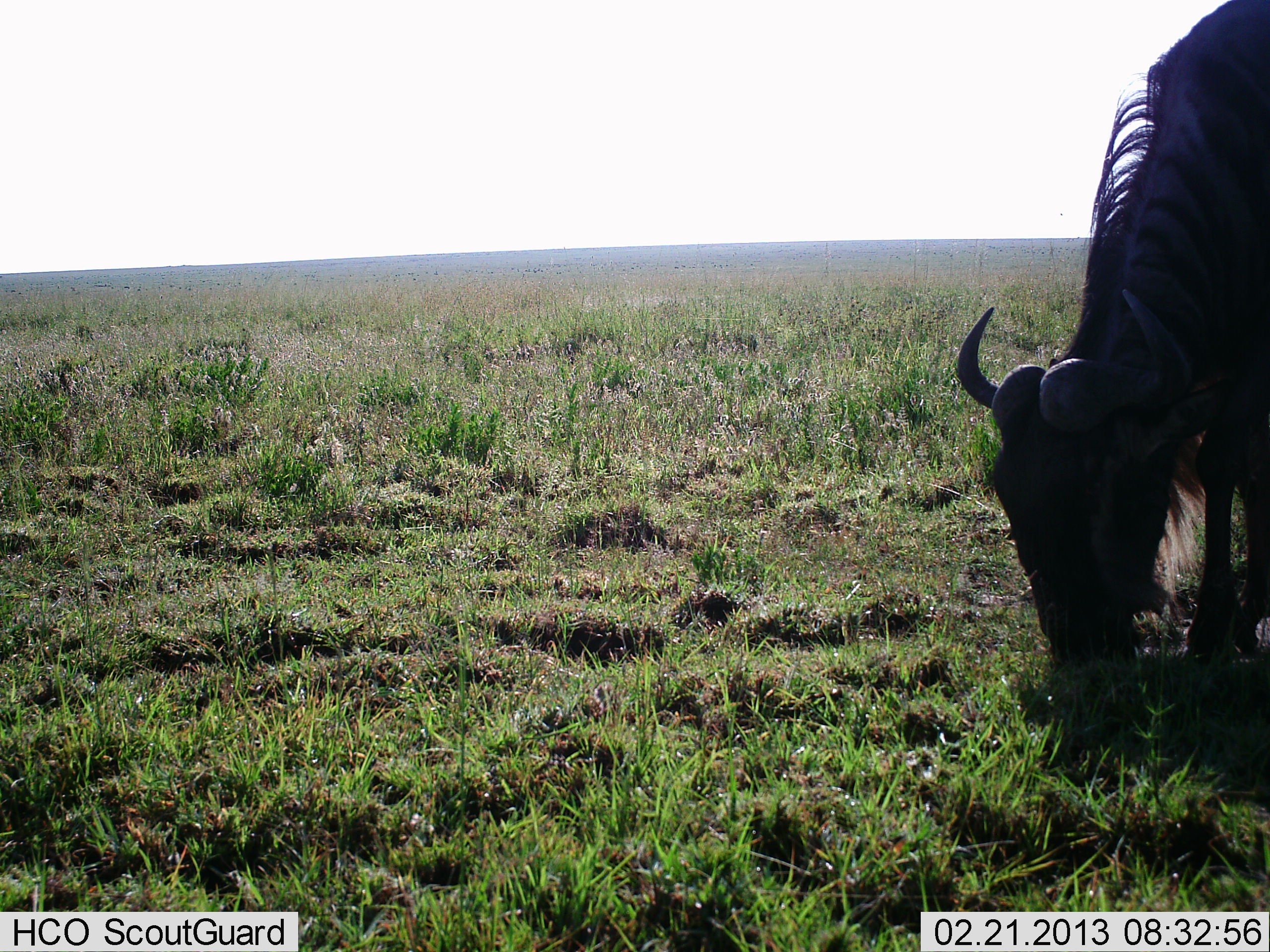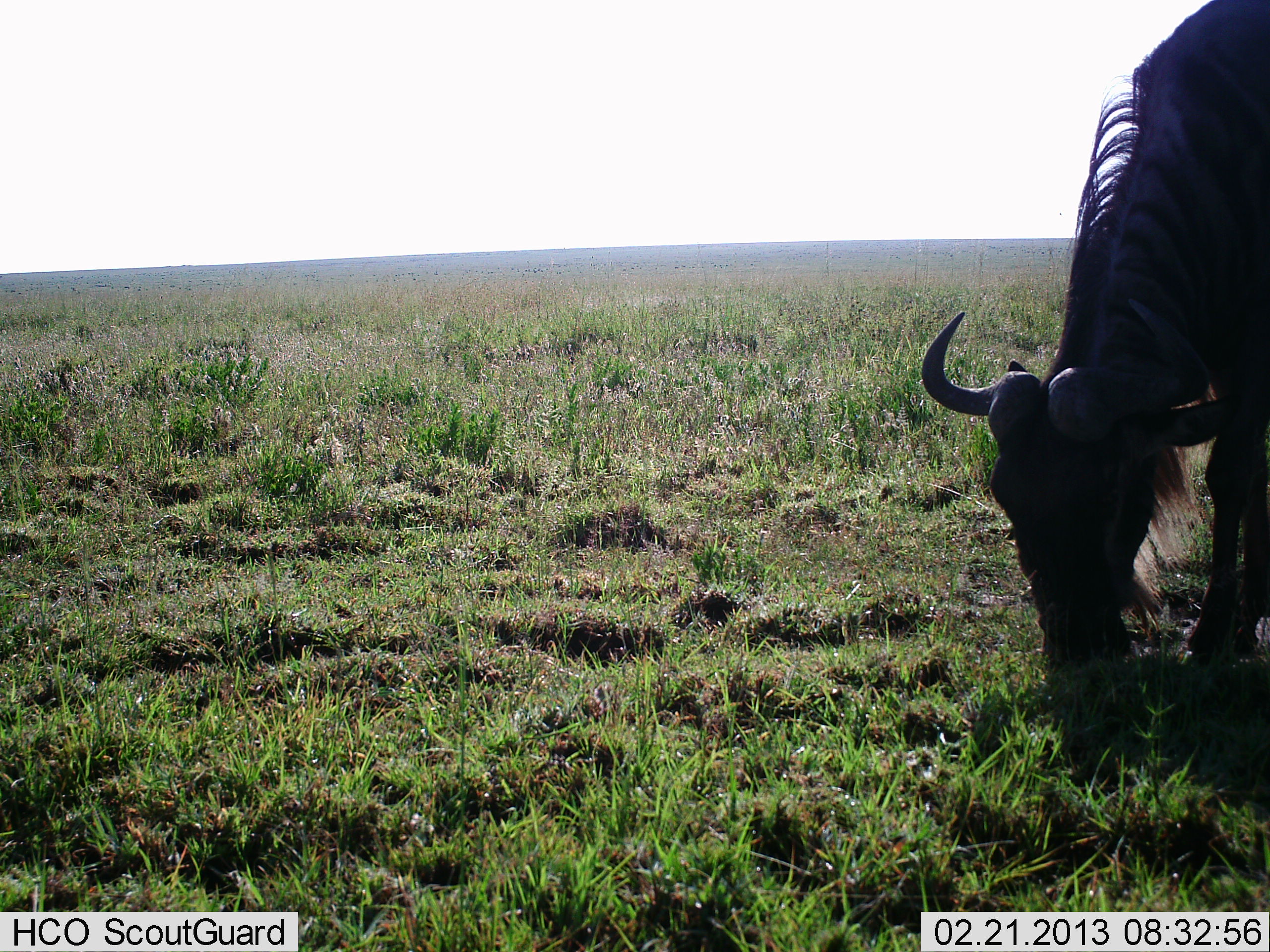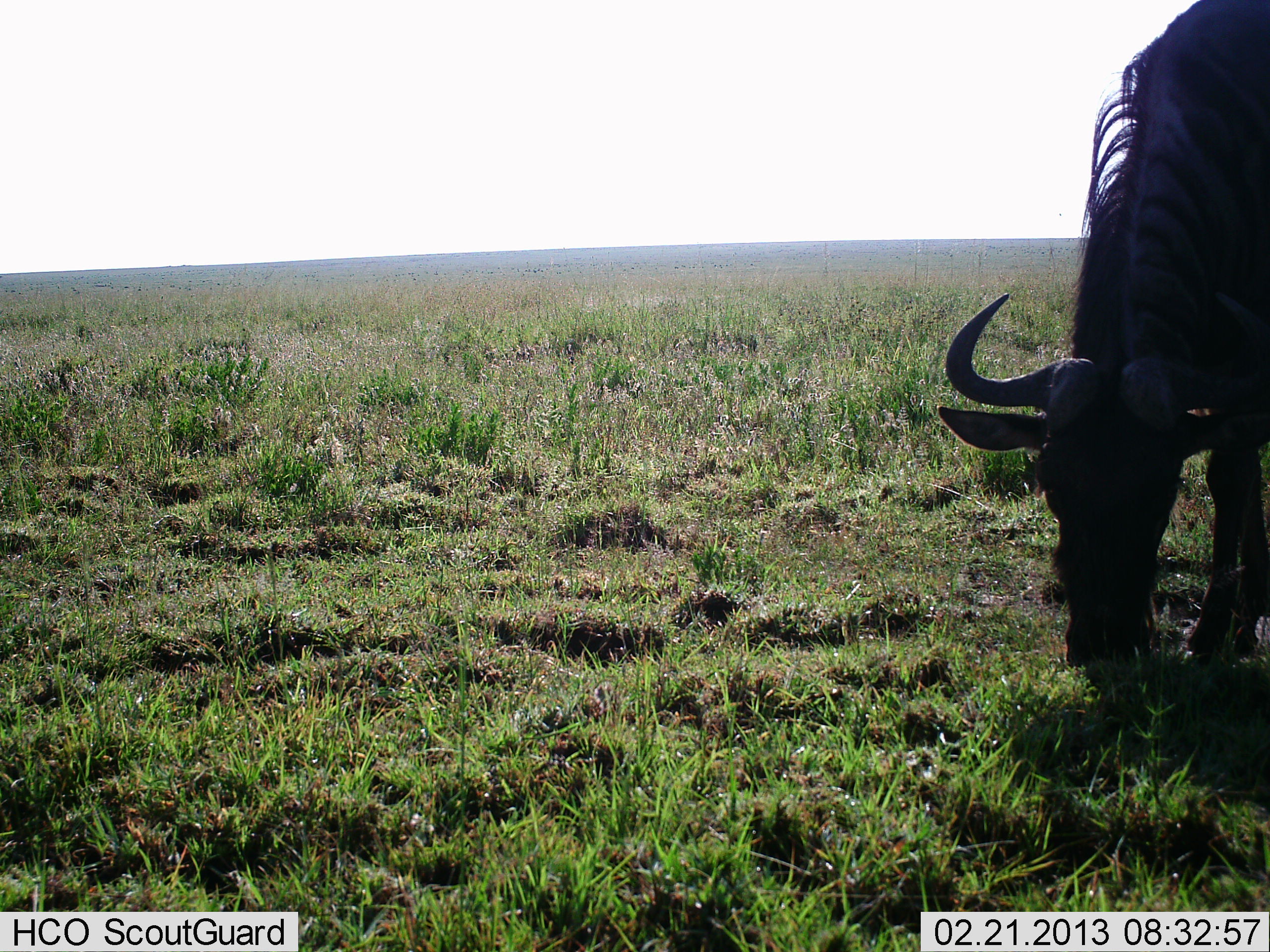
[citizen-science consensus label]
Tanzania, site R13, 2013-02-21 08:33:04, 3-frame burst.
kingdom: Animalia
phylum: Chordata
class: Mammalia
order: Artiodactyla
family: Bovidae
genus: Connochaetes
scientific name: Connochaetes taurinus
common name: blue wildebeest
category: wildebeest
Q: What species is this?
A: Wildebeest (blue wildebeest) (Connochaetes taurinus).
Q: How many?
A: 1.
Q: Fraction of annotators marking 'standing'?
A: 8%.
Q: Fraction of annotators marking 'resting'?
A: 0%.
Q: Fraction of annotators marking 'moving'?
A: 0%.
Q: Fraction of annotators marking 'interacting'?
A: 0%.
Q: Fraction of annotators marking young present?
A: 0%.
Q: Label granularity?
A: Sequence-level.